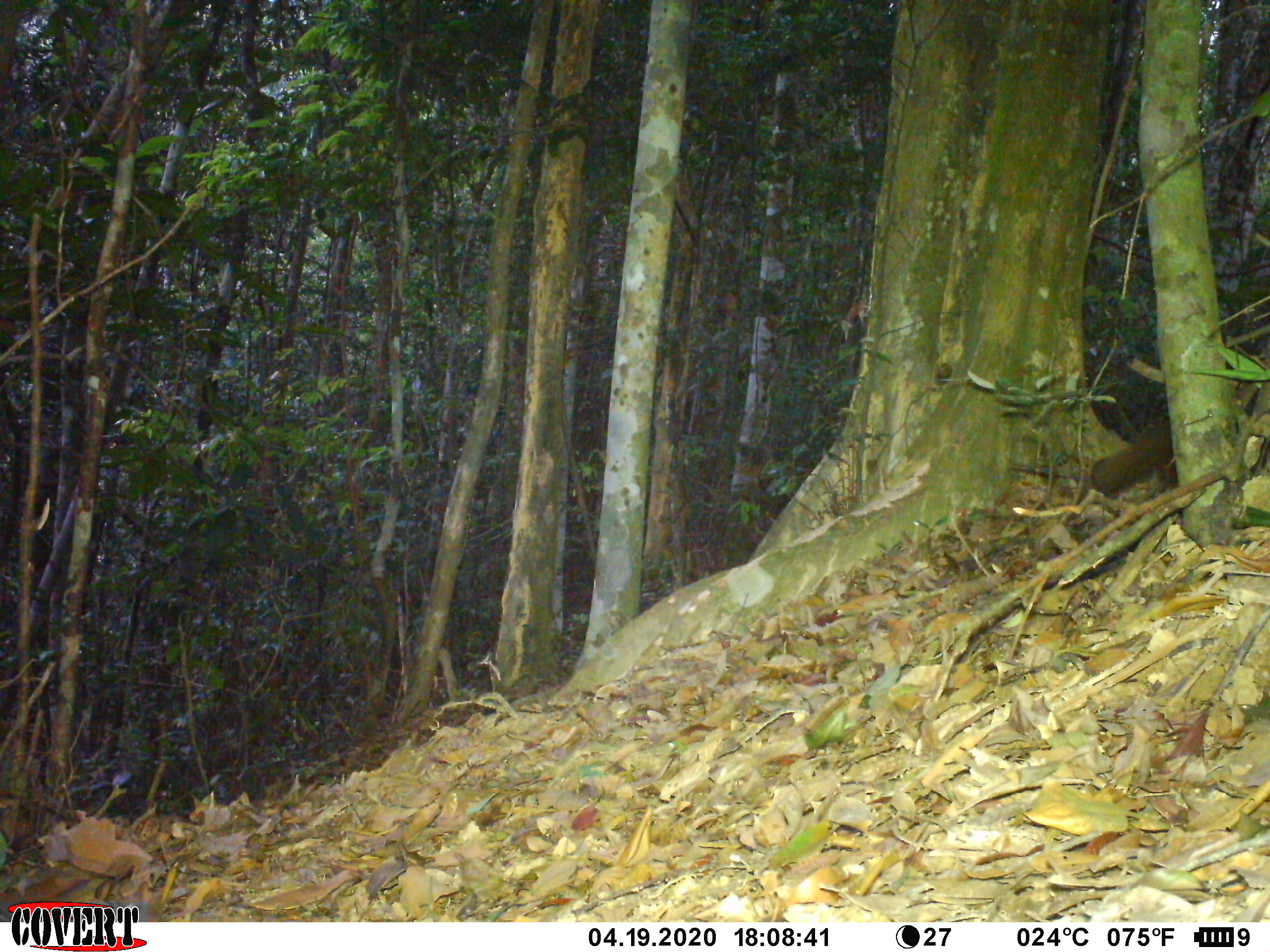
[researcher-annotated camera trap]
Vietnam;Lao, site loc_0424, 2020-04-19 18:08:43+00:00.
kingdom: Animalia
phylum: Chordata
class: Mammalia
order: Rodentia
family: Sciuridae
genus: Callosciurus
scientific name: Callosciurus erythraeus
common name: pallas's squirrel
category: pallass squirrel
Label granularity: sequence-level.